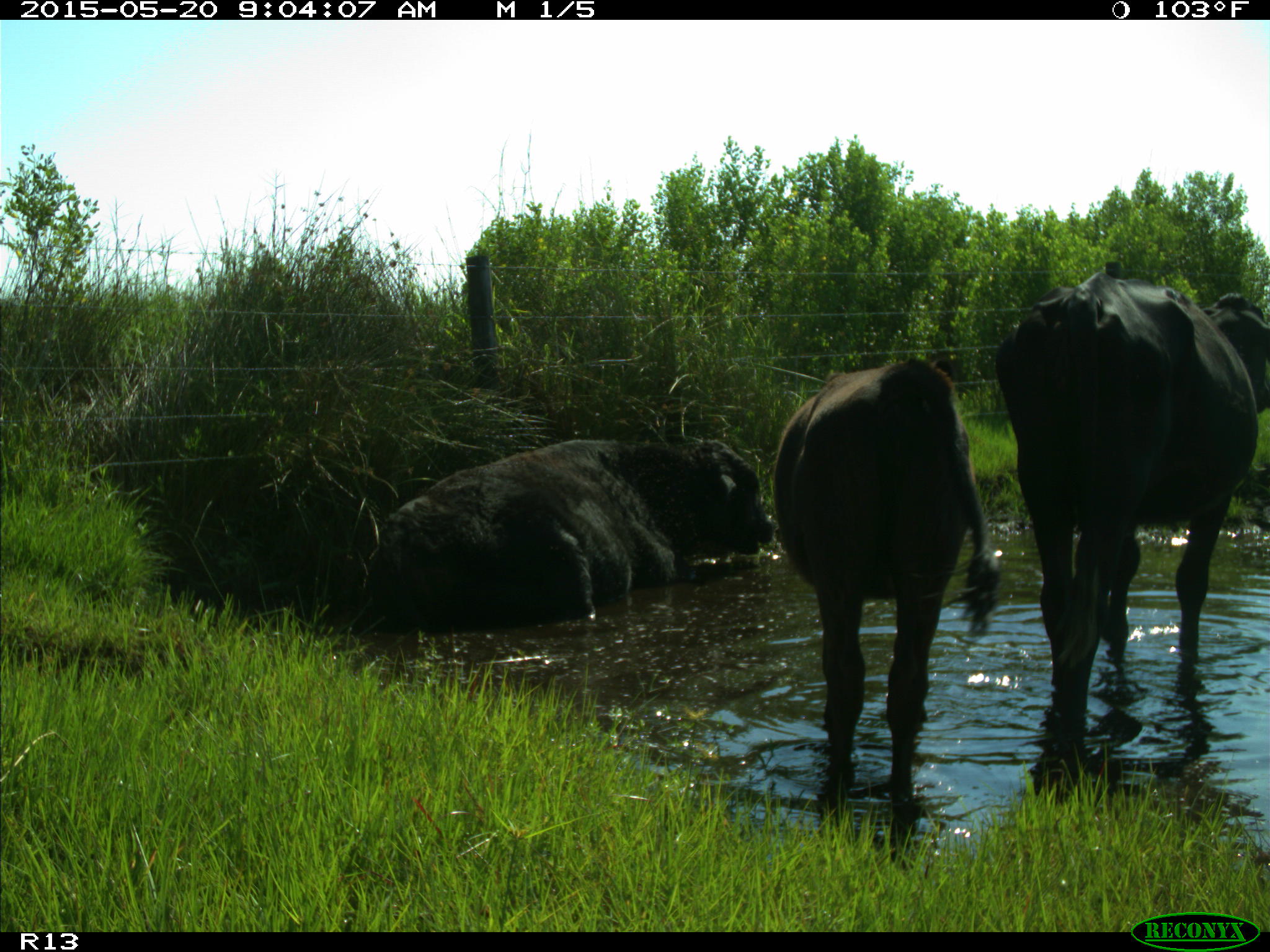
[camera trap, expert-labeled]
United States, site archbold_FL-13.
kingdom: Animalia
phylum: Chordata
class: Mammalia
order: Artiodactyla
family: Bovidae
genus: Bos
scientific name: Bos taurus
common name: domestic cow